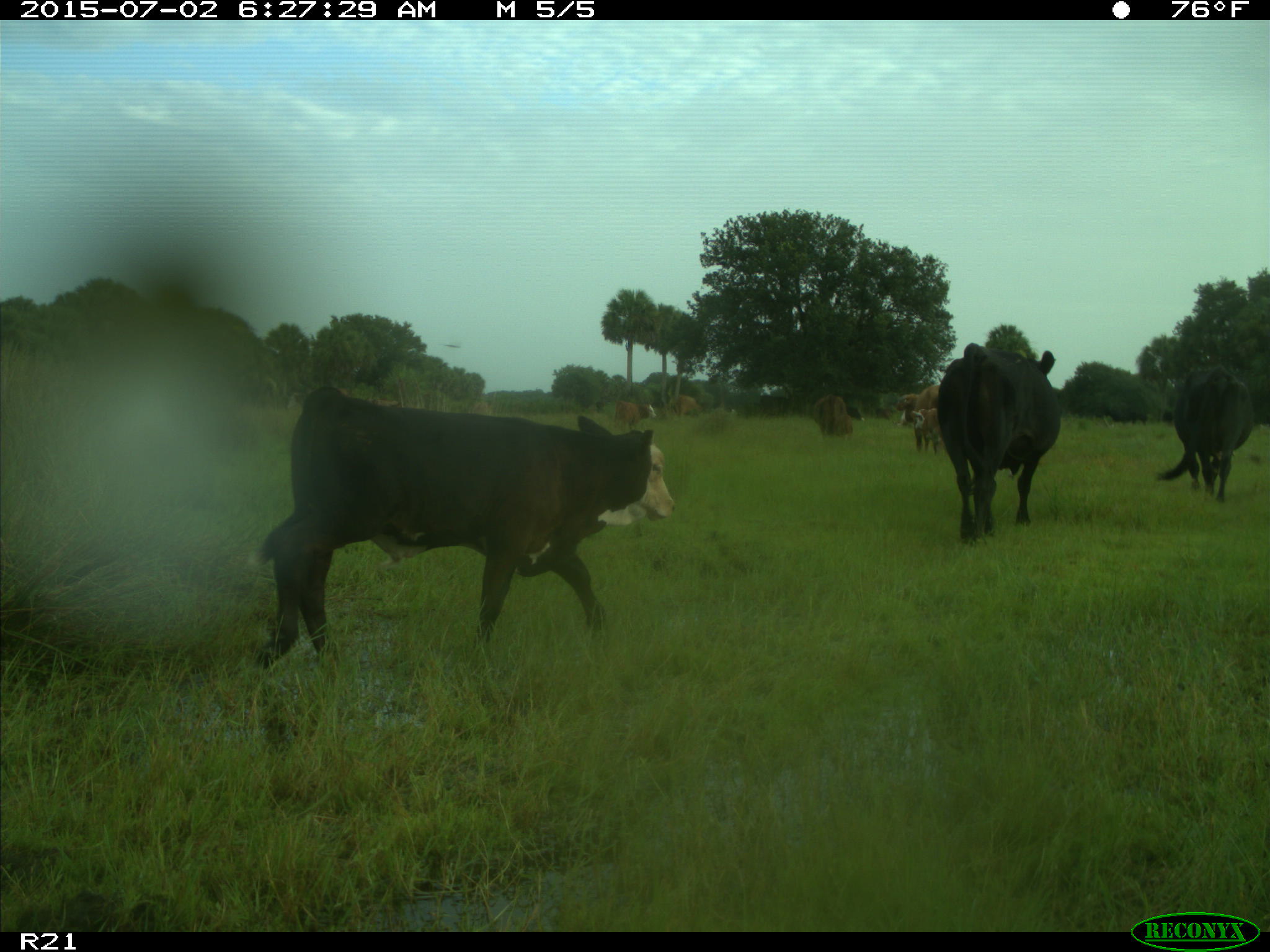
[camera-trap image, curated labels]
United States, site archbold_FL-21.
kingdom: Animalia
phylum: Chordata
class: Mammalia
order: Artiodactyla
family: Bovidae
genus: Bos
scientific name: Bos taurus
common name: domestic cow